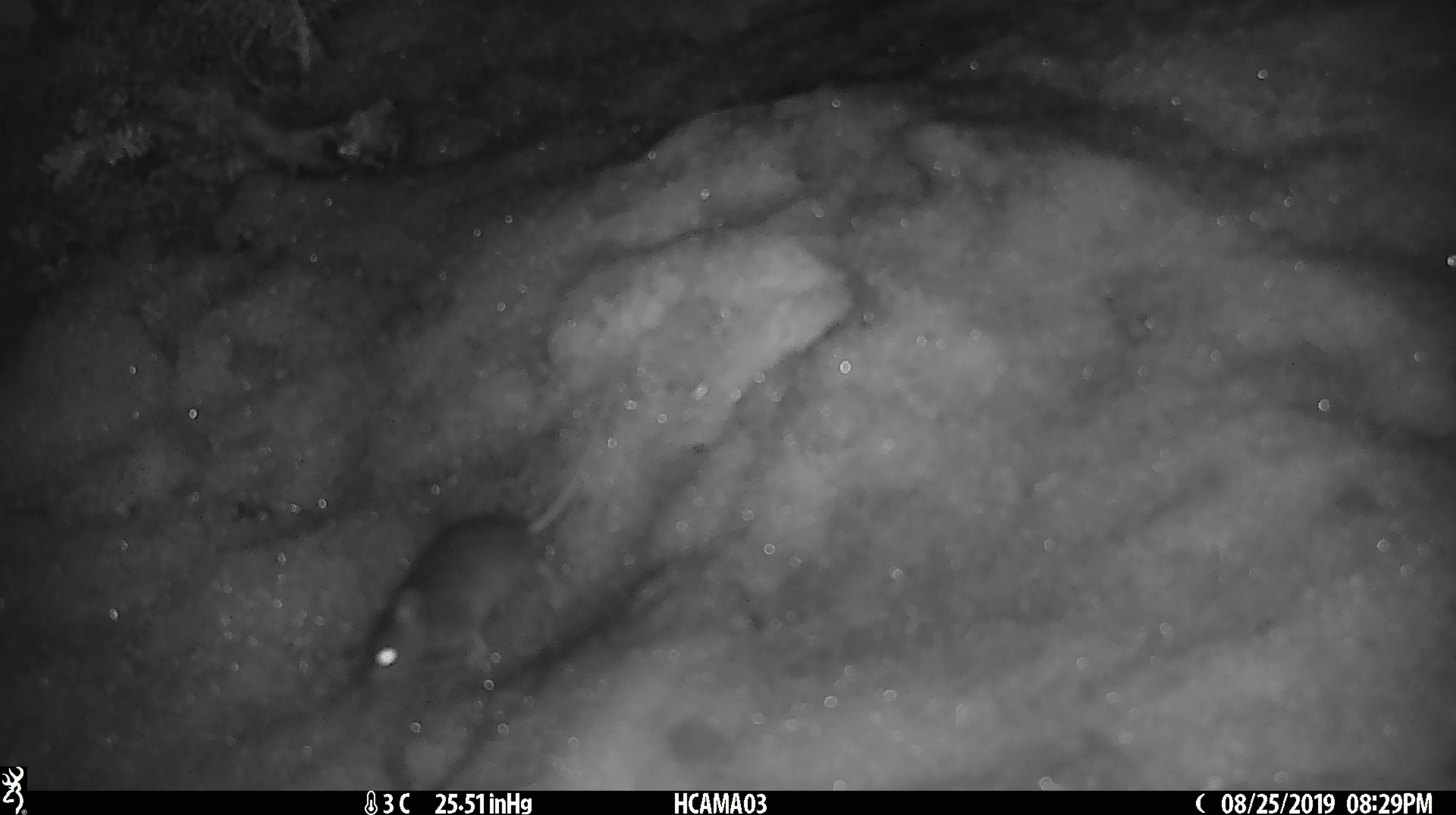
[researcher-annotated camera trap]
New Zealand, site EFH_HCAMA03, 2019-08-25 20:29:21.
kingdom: Animalia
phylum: Chordata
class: Mammalia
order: Rodentia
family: Muridae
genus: Mus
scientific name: Mus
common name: mouse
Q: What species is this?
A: Mouse (Mus).